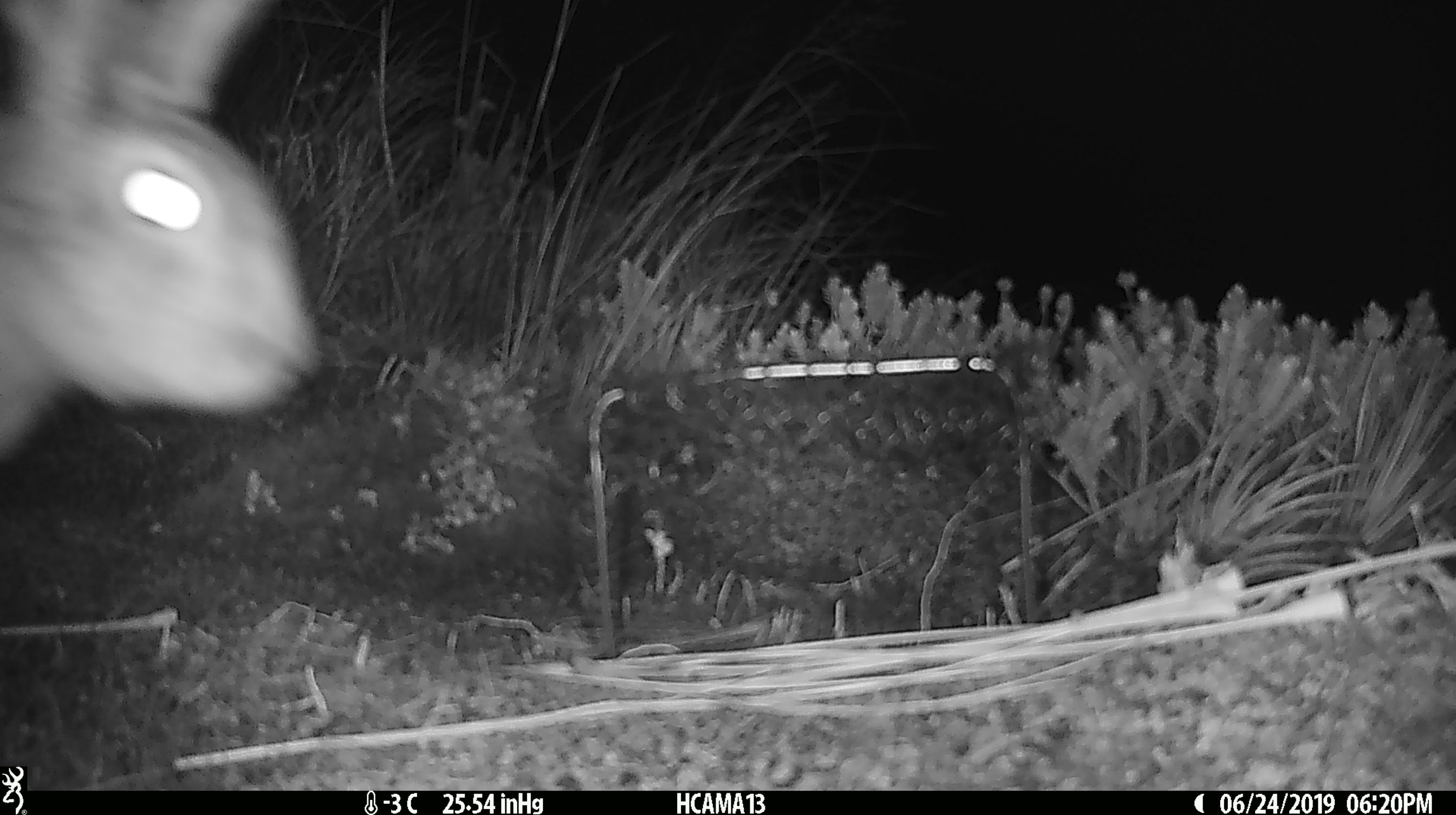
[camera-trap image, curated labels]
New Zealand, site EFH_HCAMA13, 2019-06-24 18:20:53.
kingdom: Animalia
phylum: Chordata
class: Mammalia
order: Lagomorpha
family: Leporidae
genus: Lepus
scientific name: Lepus europaeus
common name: brown hare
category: hare